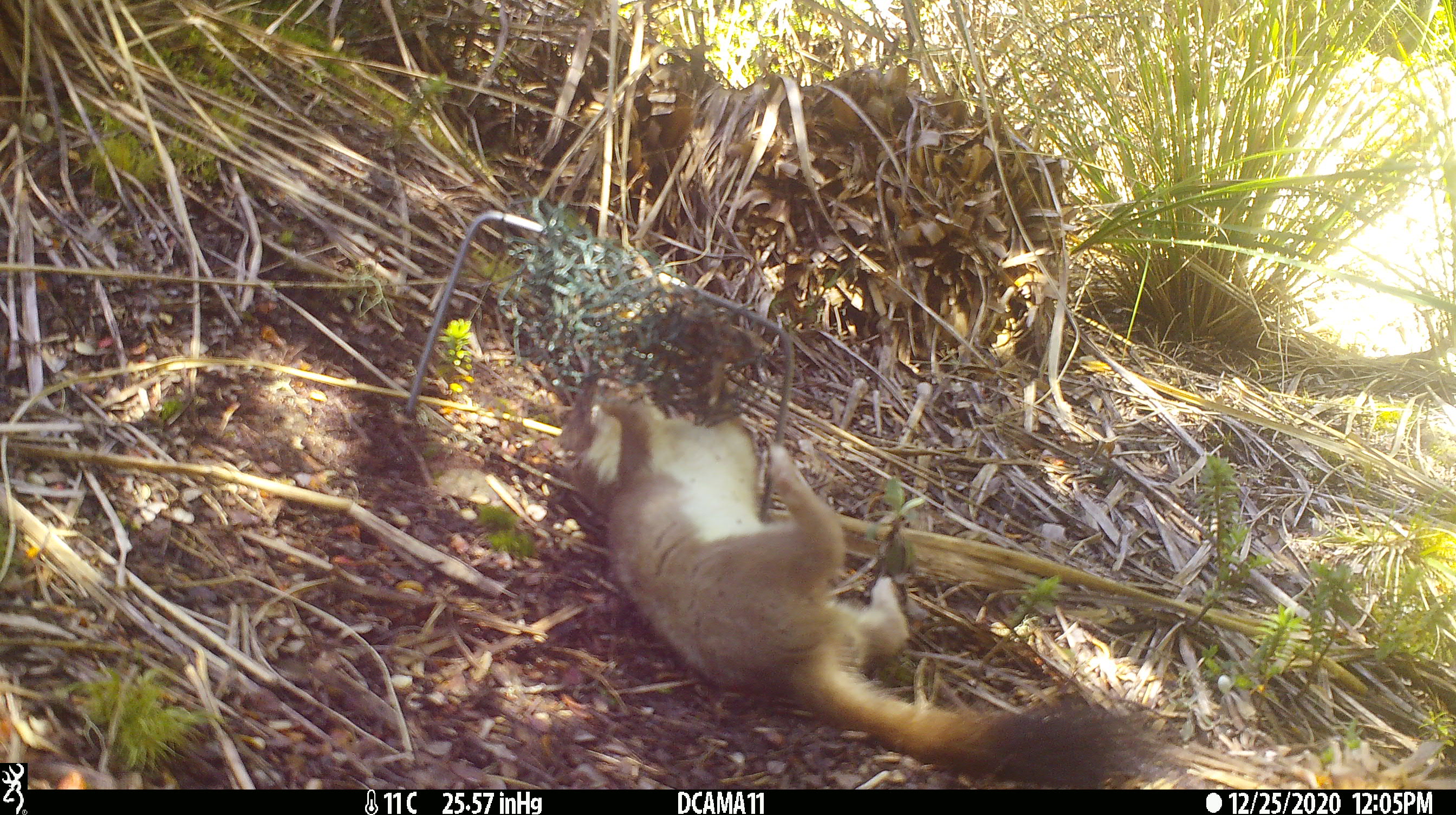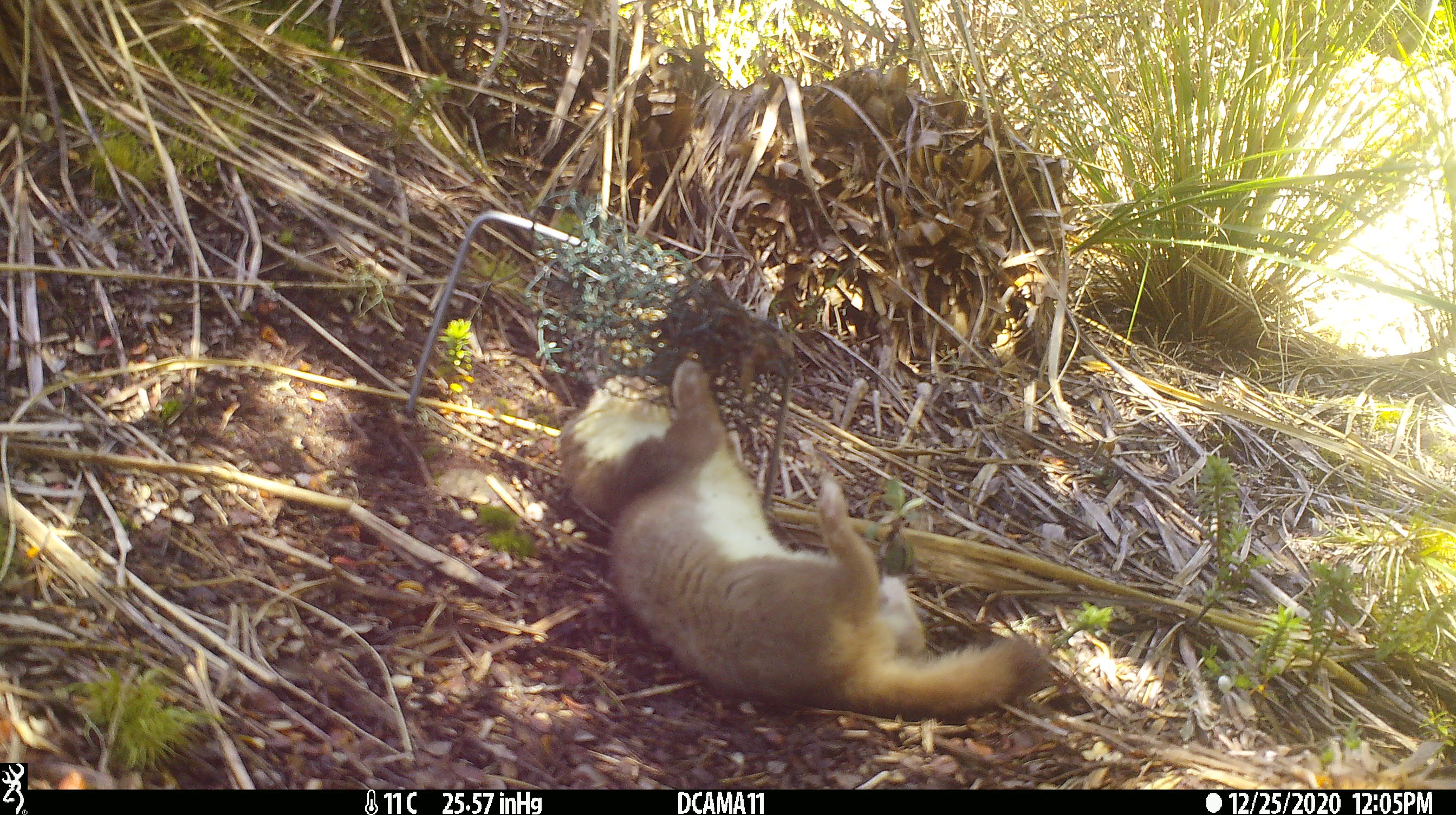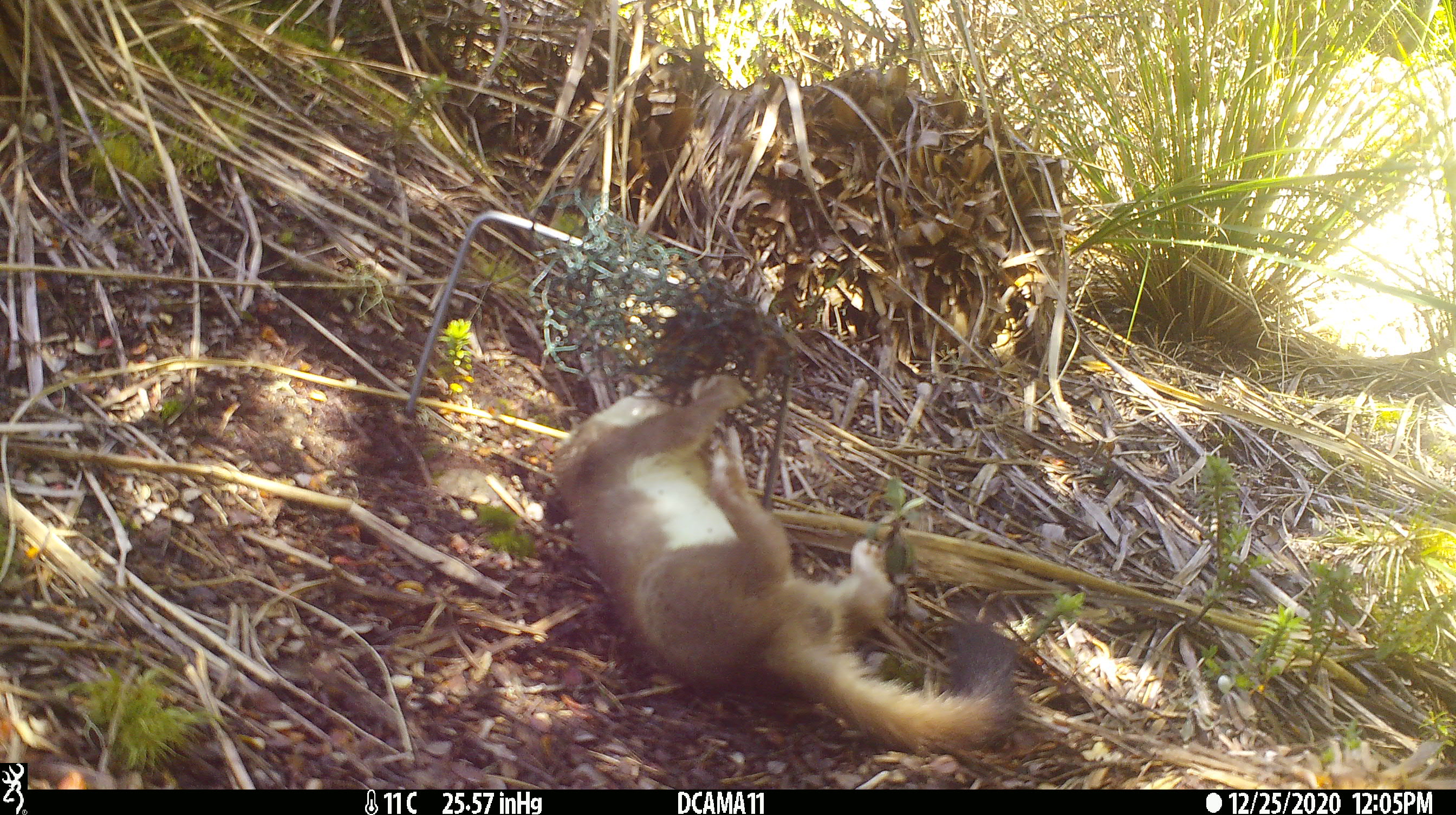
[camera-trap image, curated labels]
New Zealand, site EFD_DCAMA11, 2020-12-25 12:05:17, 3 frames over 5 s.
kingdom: Animalia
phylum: Chordata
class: Mammalia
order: Carnivora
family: Mustelidae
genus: Mustela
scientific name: Mustela erminea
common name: stoat